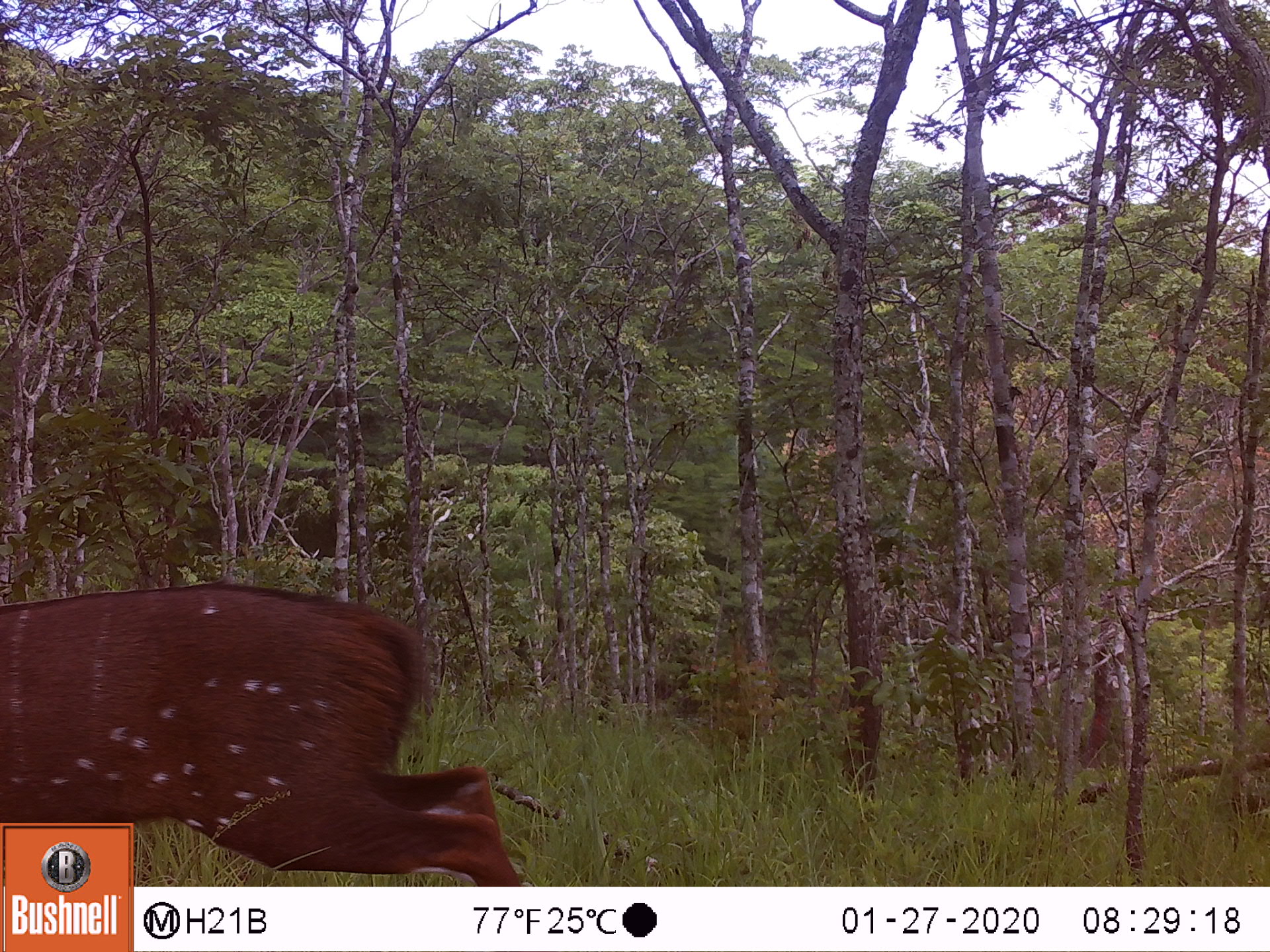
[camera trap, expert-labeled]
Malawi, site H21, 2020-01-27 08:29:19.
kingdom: Animalia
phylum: Chordata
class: Mammalia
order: Artiodactyla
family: Bovidae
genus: Tragelaphus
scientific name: Tragelaphus sylvaticus sylvaticus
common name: cape bushbuck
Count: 1.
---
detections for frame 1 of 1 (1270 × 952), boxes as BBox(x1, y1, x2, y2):
cape bushbuck: BBox(0, 577, 494, 818)